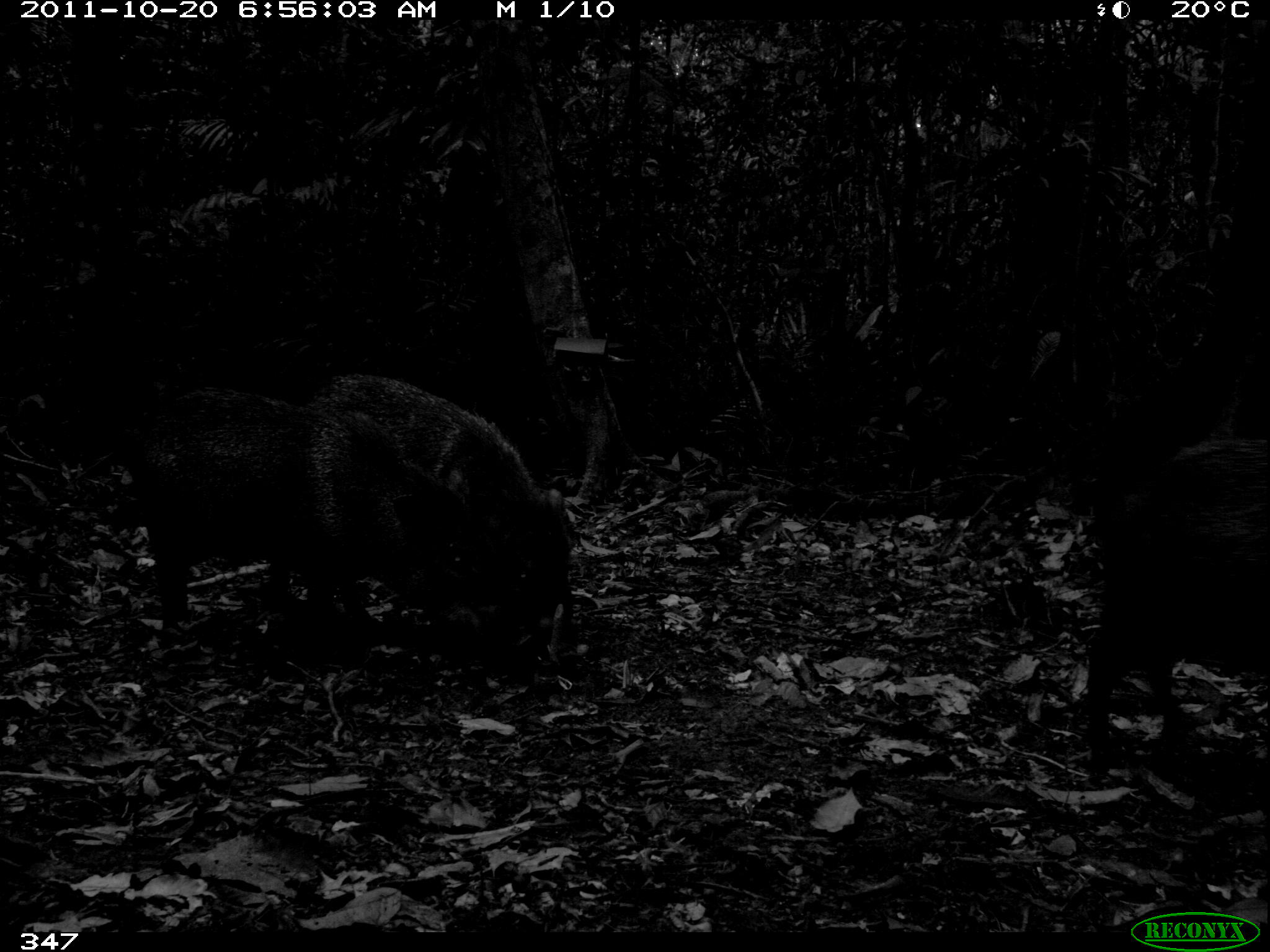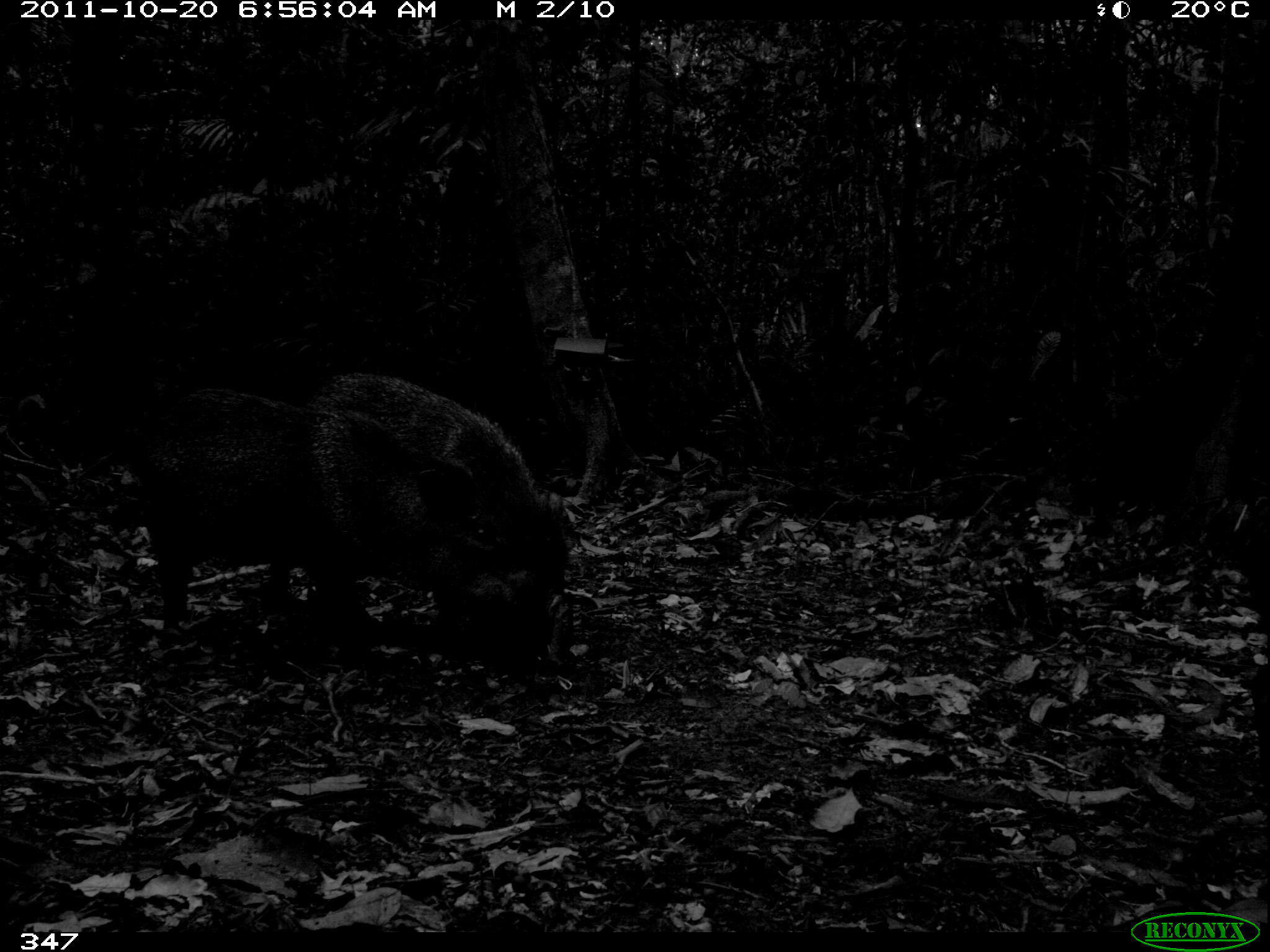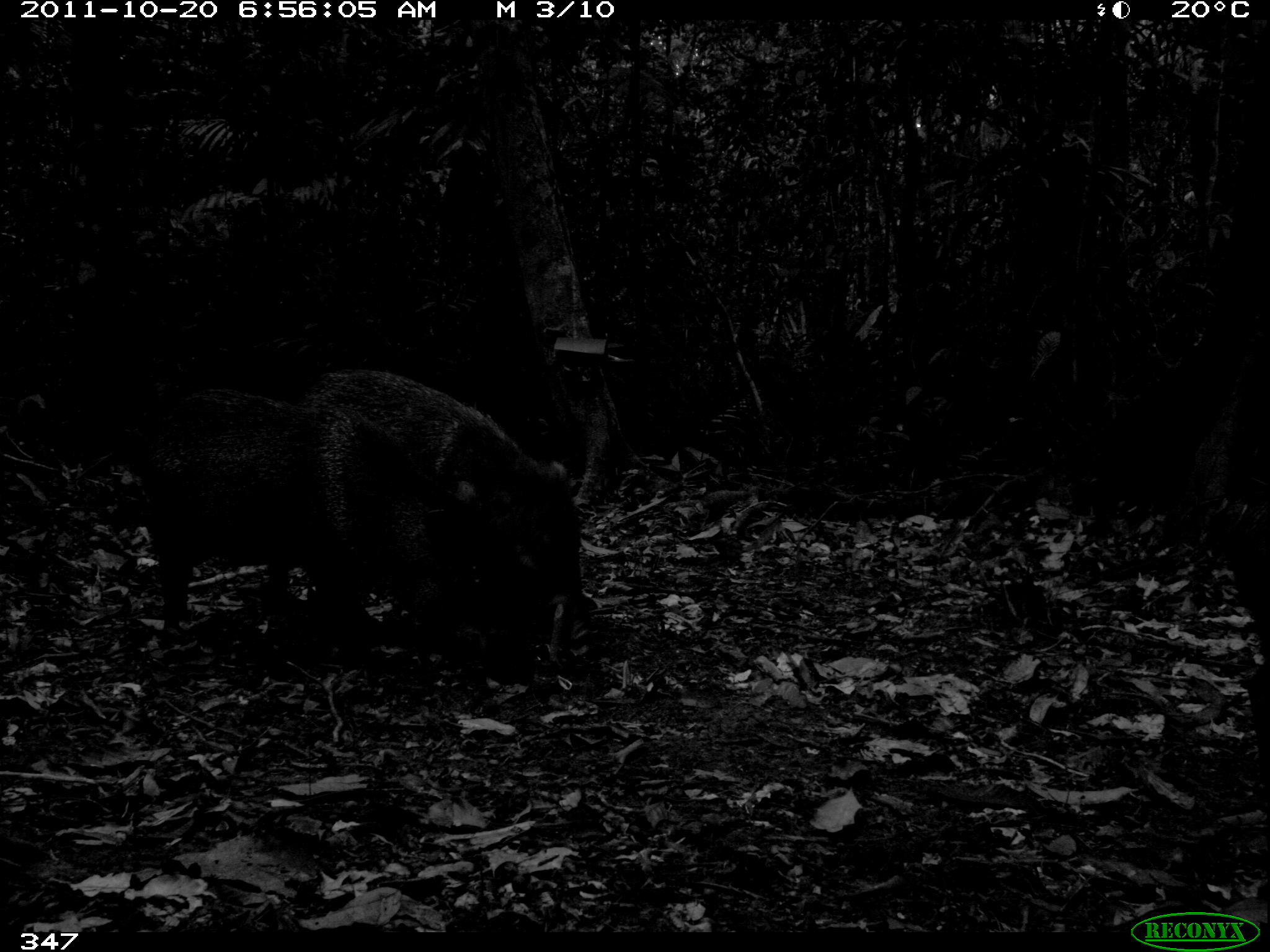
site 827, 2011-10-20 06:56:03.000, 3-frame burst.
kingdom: Animalia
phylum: Chordata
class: Mammalia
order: Artiodactyla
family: Tayassuidae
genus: Pecari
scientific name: Pecari tajacu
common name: collared peccary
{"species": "Pecari tajacu (collared peccary)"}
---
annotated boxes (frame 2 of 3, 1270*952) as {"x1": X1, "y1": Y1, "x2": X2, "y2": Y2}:
pecari tajacu: {"x1": 94, "y1": 386, "x2": 544, "y2": 678}; {"x1": 300, "y1": 370, "x2": 570, "y2": 596}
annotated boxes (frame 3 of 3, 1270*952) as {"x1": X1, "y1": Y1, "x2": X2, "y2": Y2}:
pecari tajacu: {"x1": 107, "y1": 385, "x2": 541, "y2": 682}; {"x1": 297, "y1": 367, "x2": 579, "y2": 602}